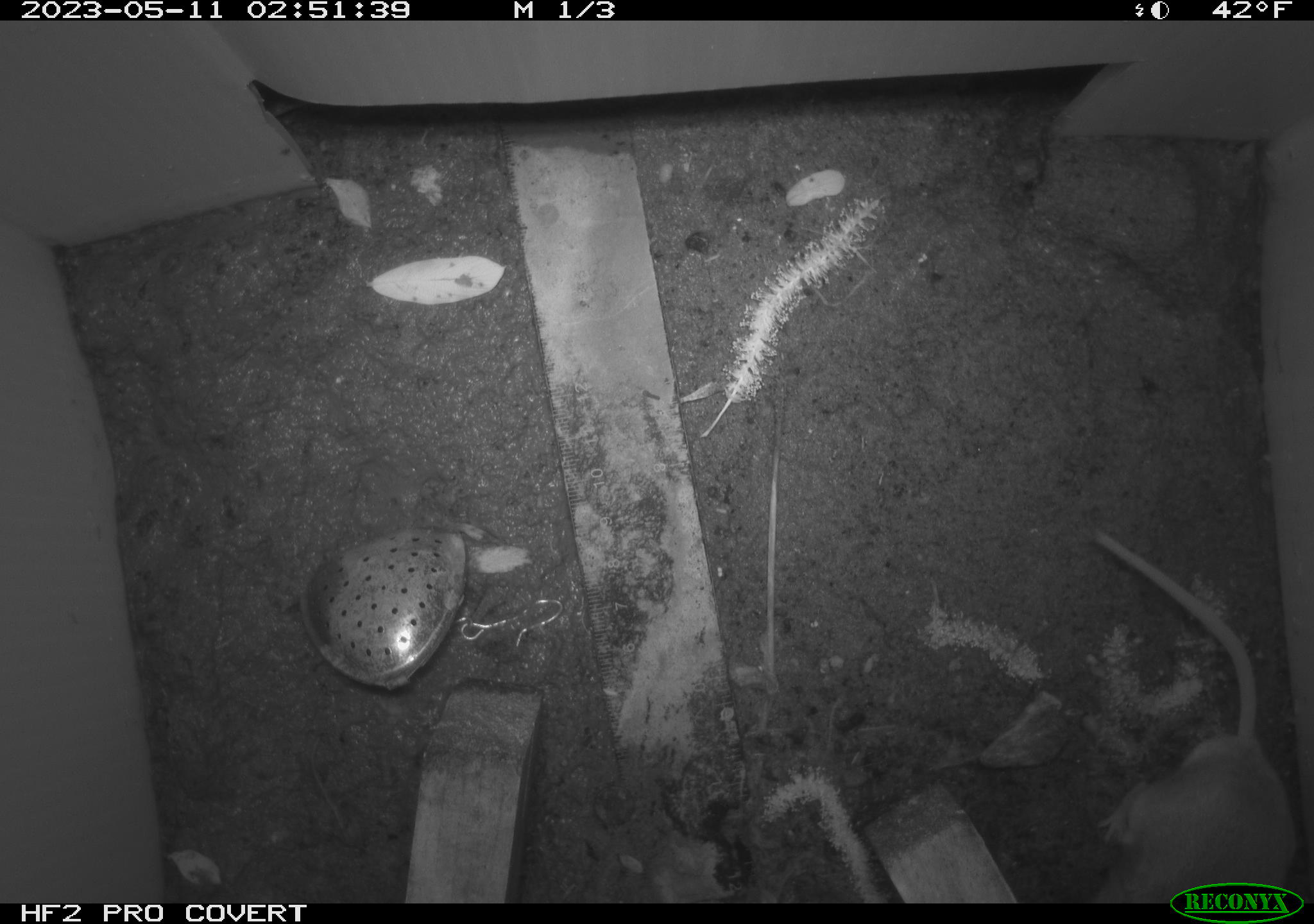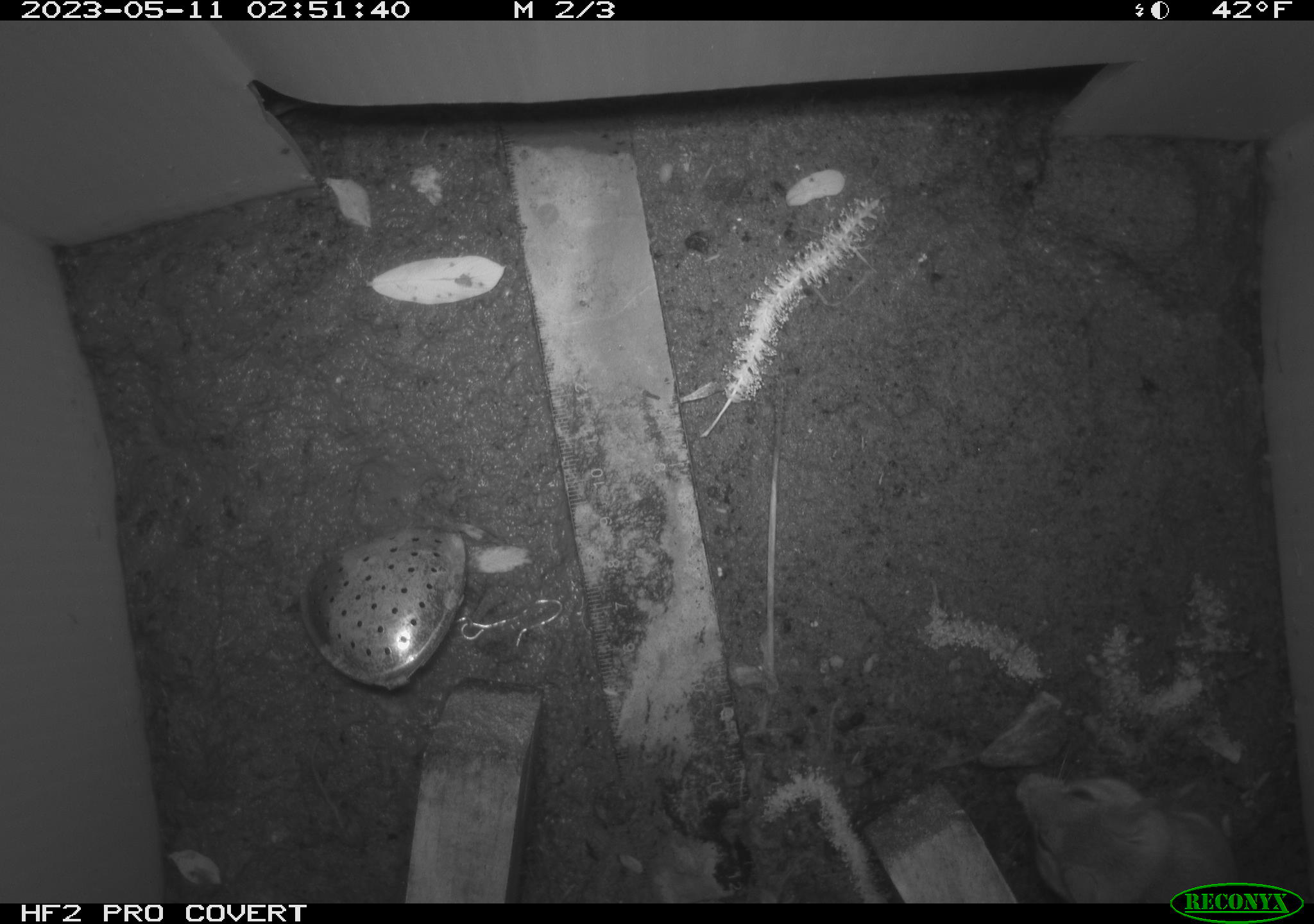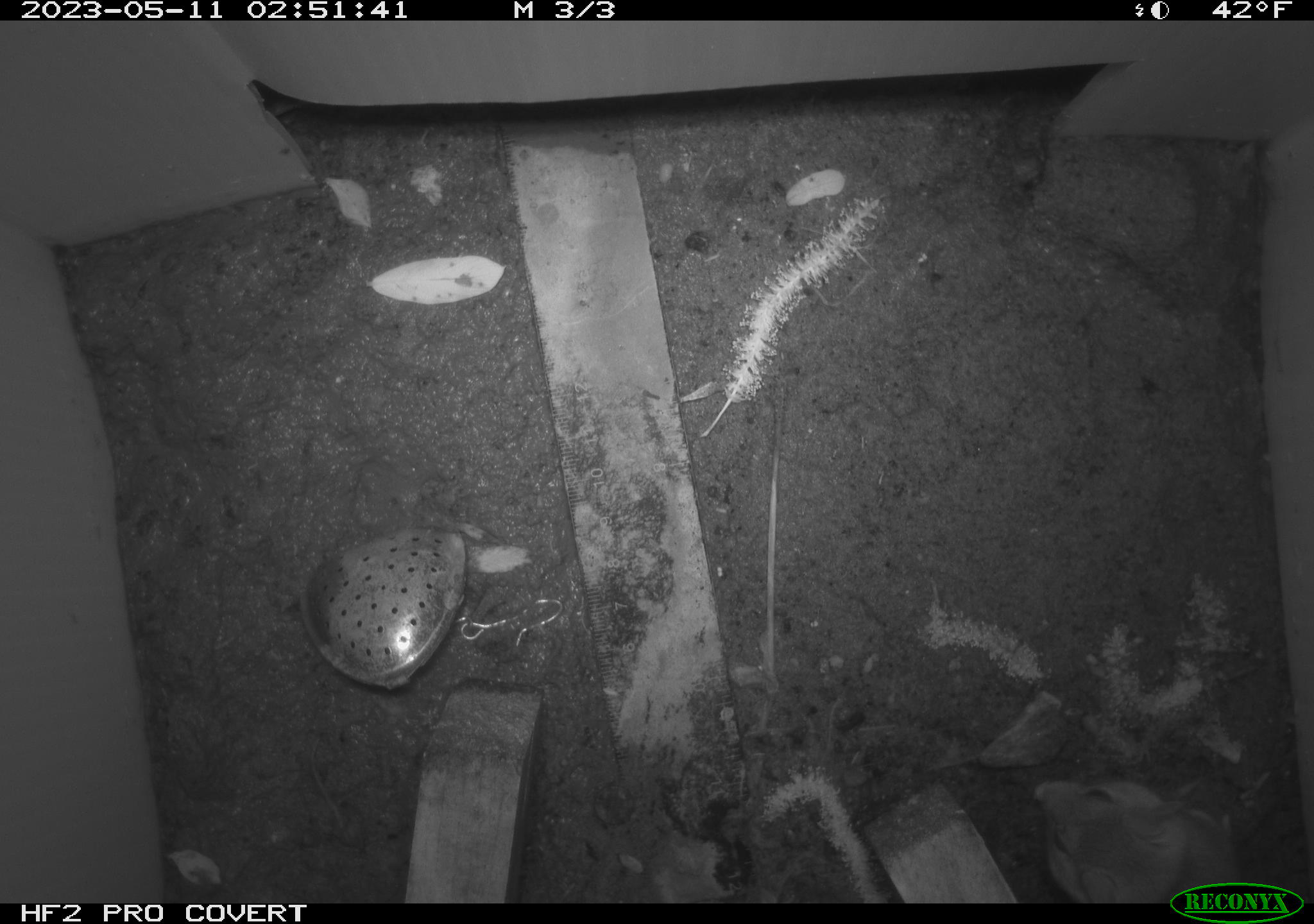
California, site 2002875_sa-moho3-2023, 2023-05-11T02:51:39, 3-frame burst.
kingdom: Animalia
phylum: Chordata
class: Mammalia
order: Rodentia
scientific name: Rodentia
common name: mouse species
Mouse species (Rodentia).